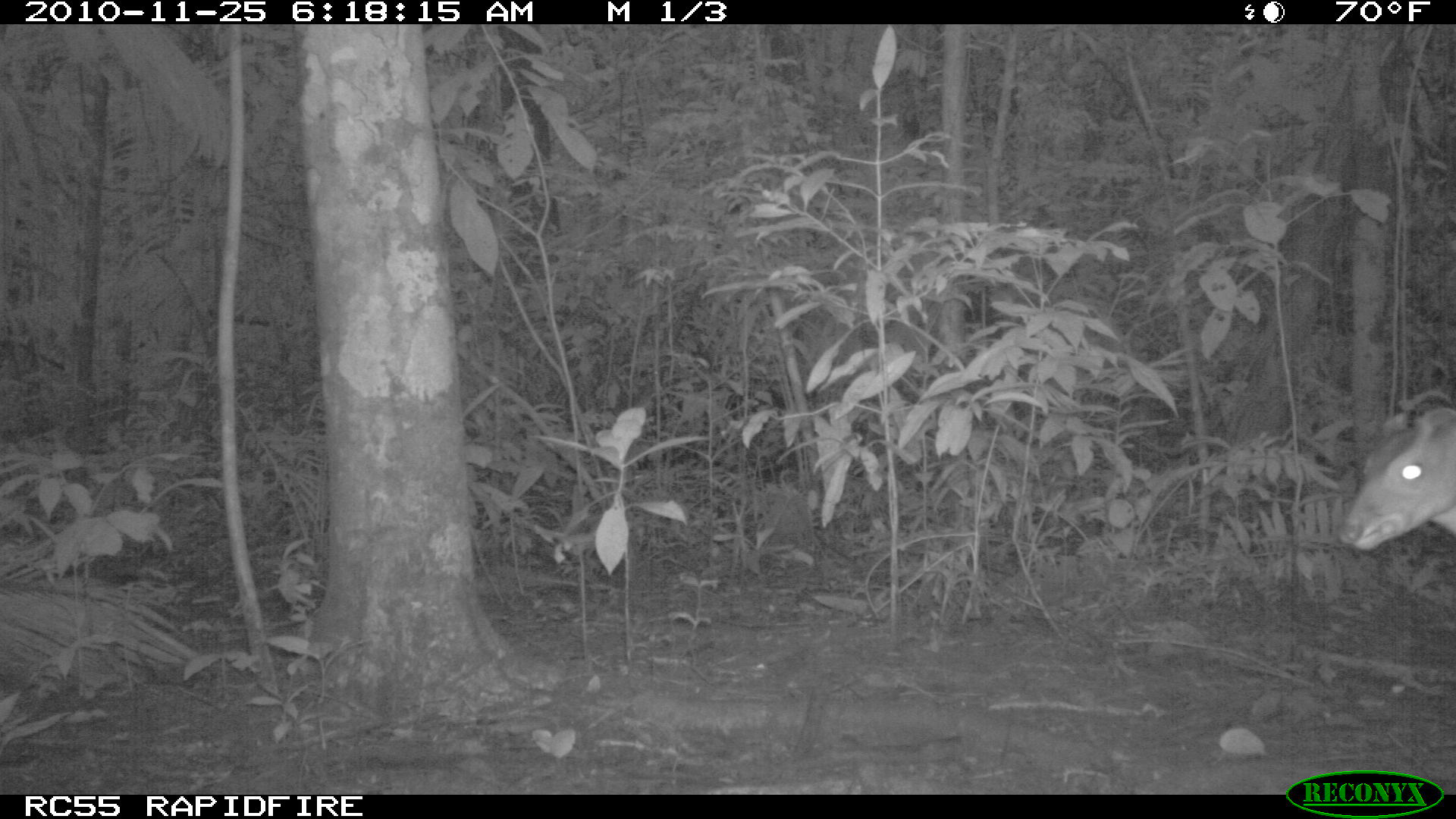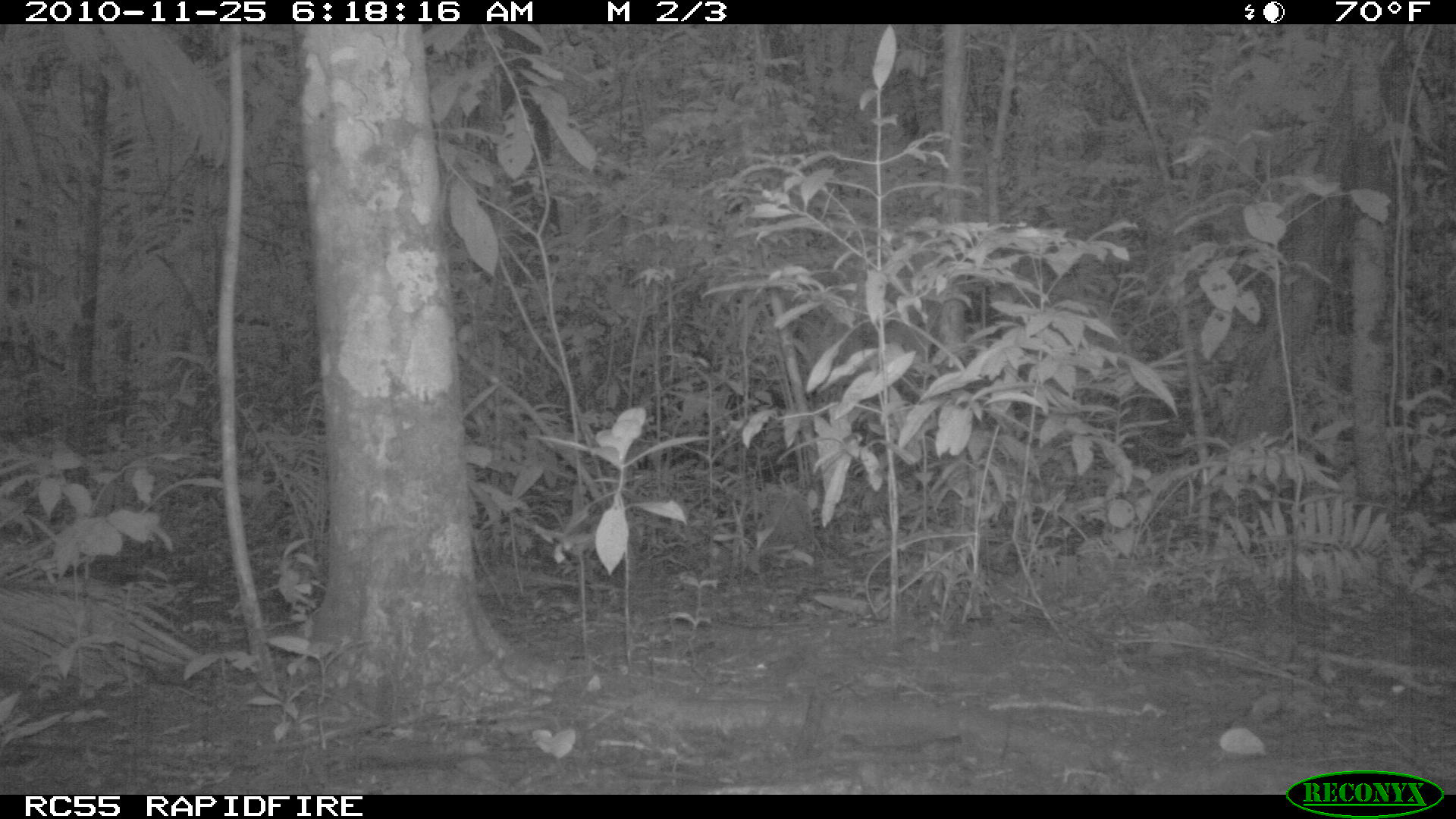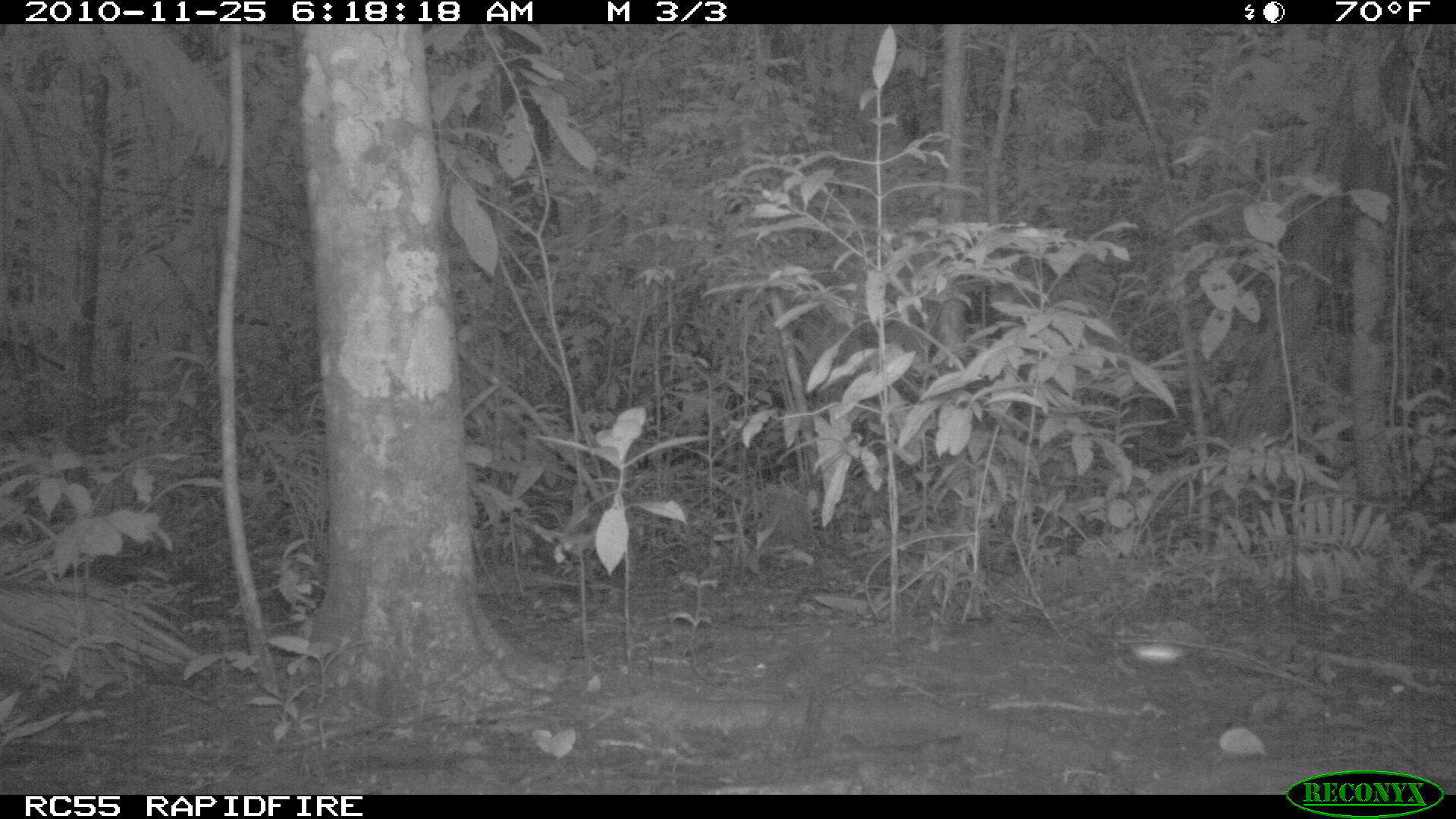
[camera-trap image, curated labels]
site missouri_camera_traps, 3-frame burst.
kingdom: Animalia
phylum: Chordata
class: Mammalia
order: Artiodactyla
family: Cervidae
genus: Odocoileus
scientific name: Odocoileus virginianus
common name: white-tailed deer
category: white tailed deer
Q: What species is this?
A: White tailed deer (white-tailed deer) (Odocoileus virginianus).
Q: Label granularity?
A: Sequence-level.